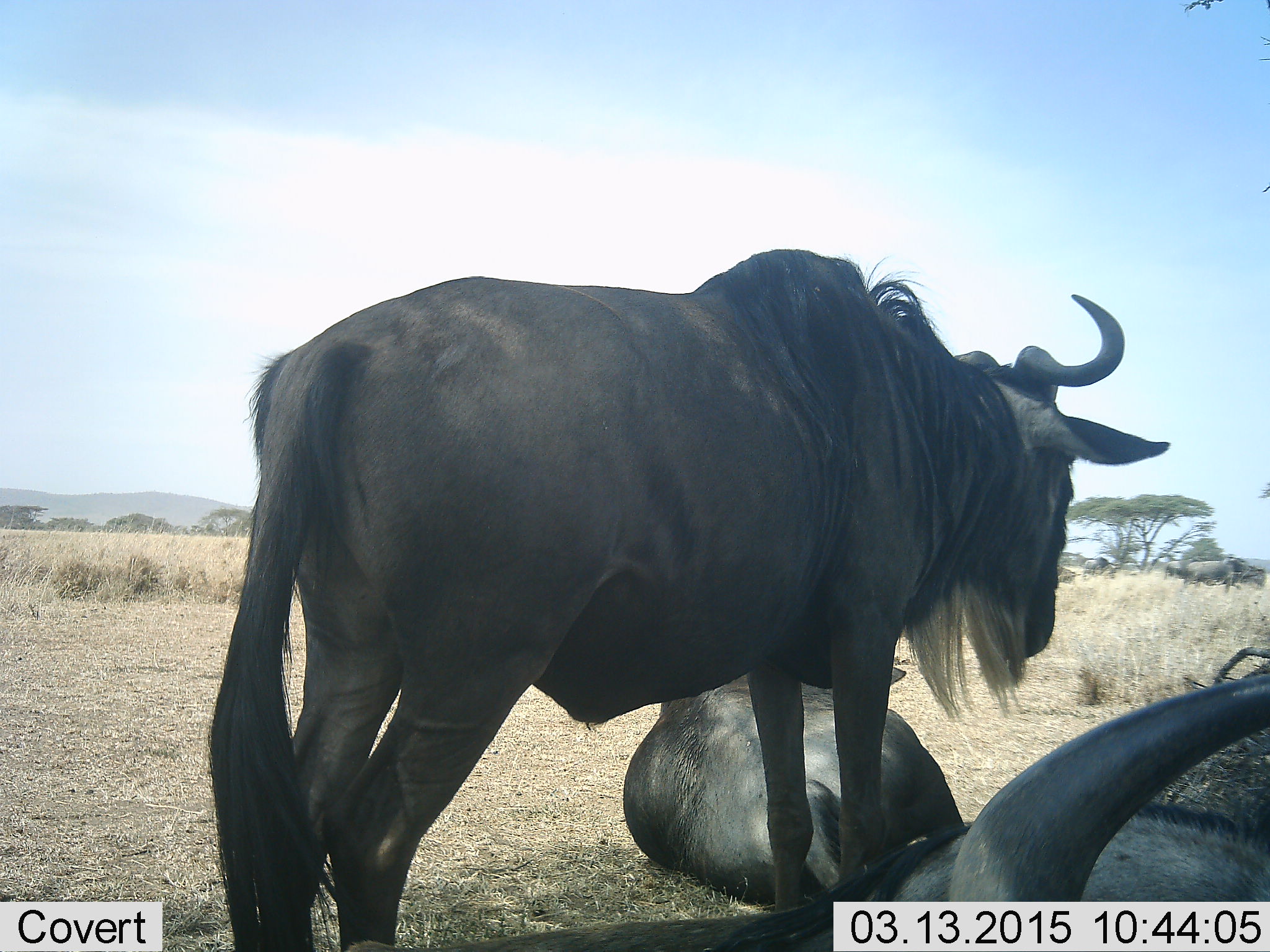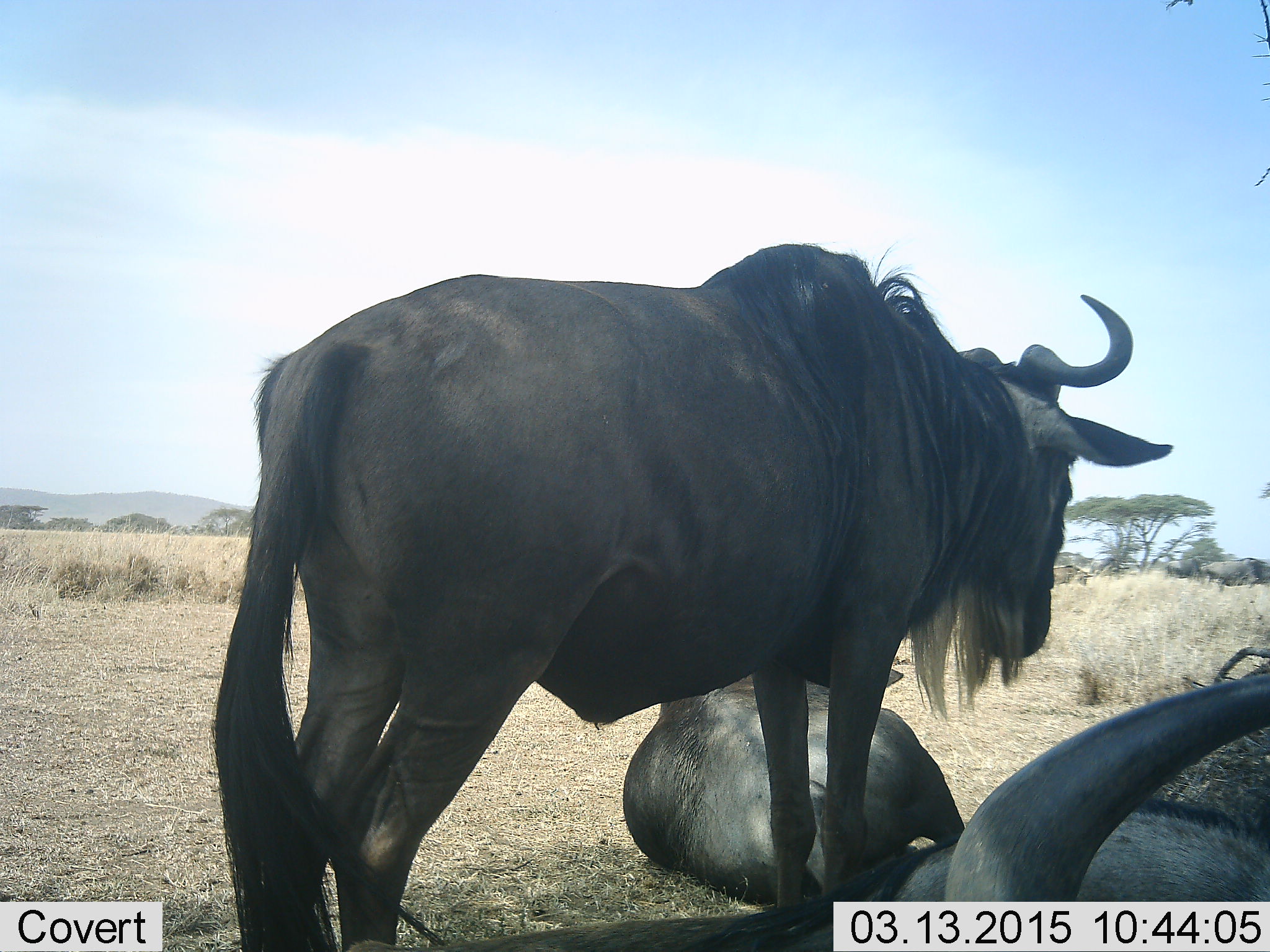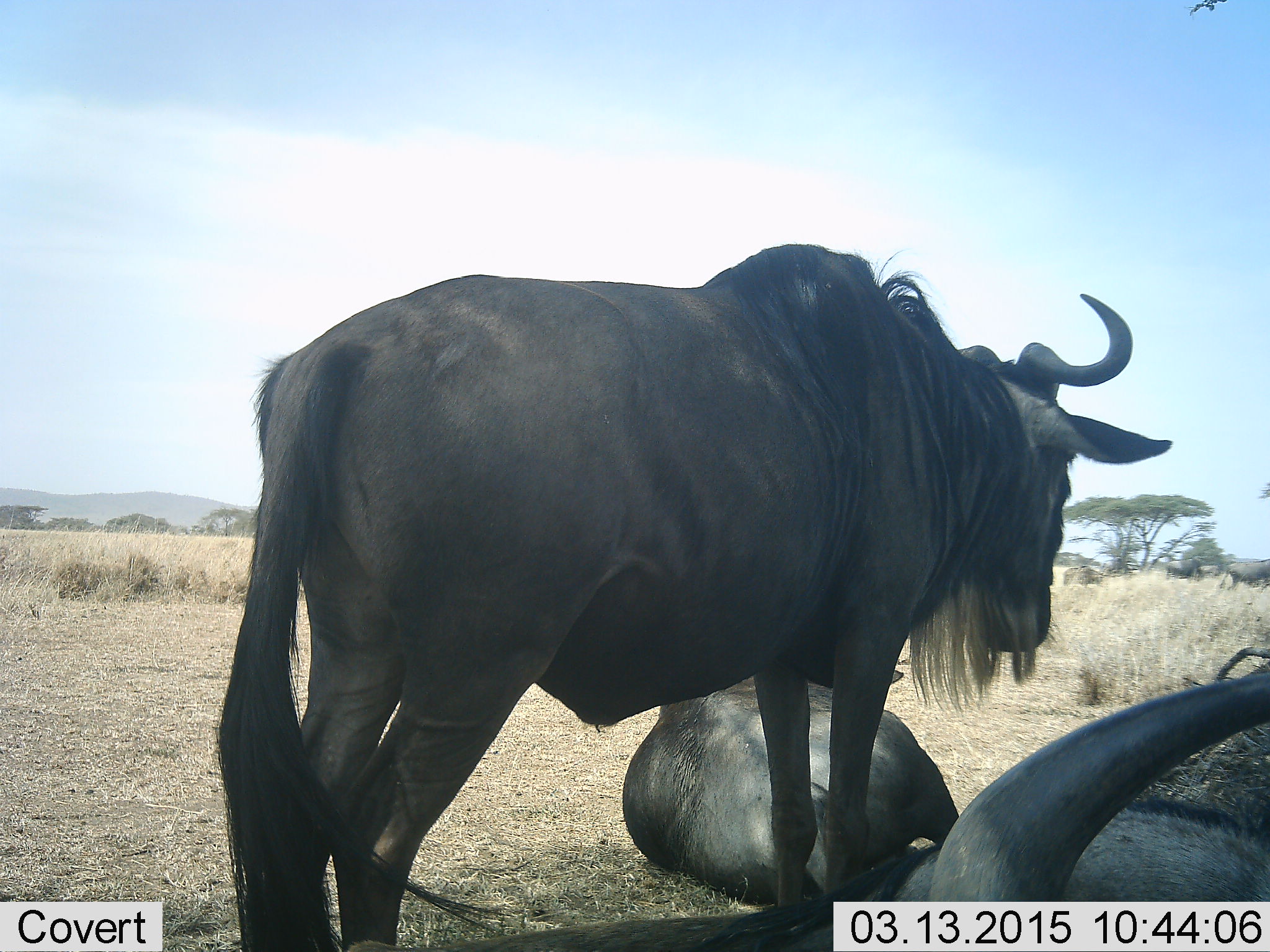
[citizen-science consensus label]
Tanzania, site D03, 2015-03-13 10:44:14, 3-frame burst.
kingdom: Animalia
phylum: Chordata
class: Mammalia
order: Artiodactyla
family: Bovidae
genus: Connochaetes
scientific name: Connochaetes taurinus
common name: blue wildebeest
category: wildebeest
Wildebeest (blue wildebeest) (Connochaetes taurinus), count 7. Behavior (volunteer vote fractions): standing 70%, resting 90%, moving 50%, interacting 0%. Young present (vote fraction): 0%. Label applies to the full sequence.